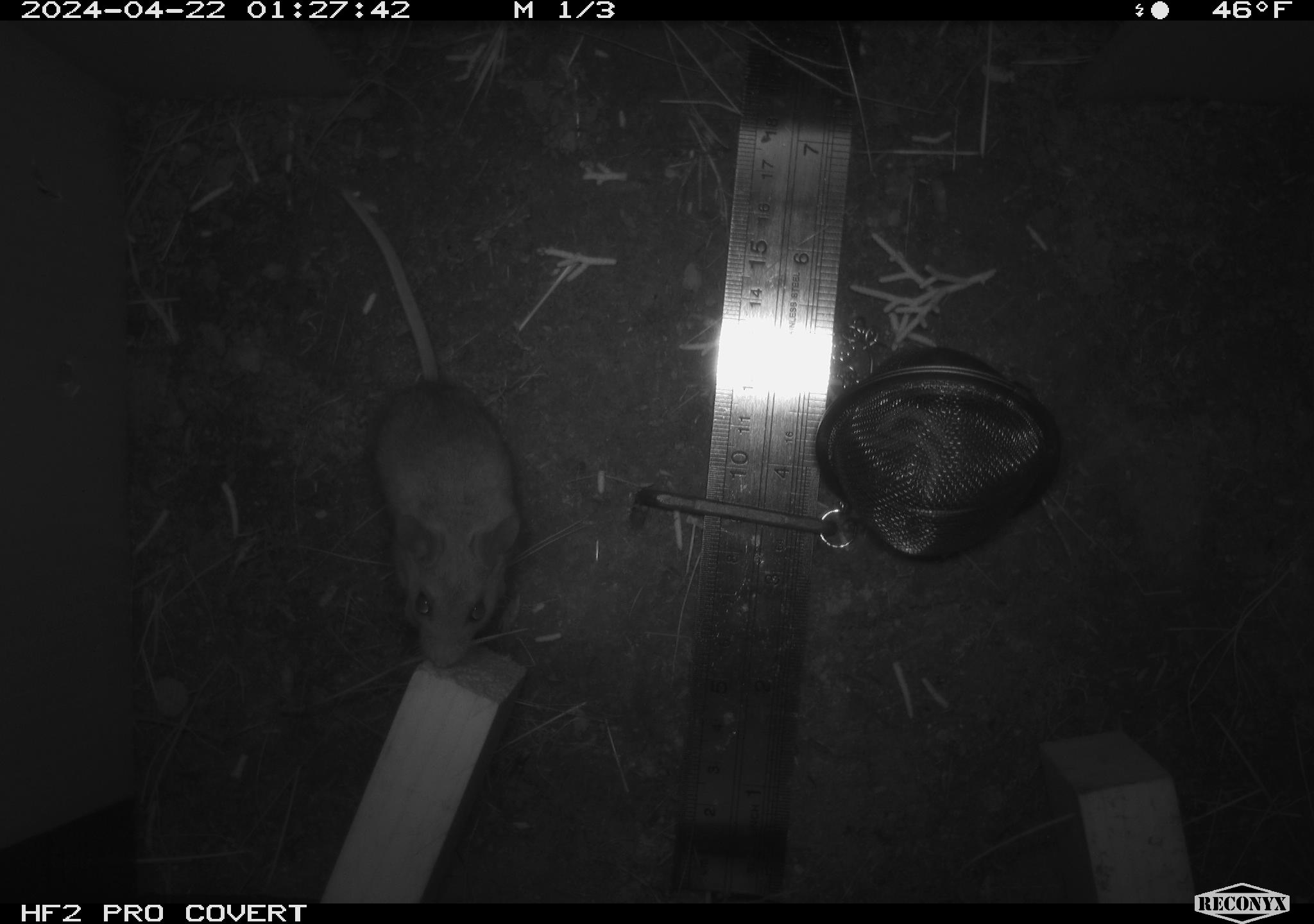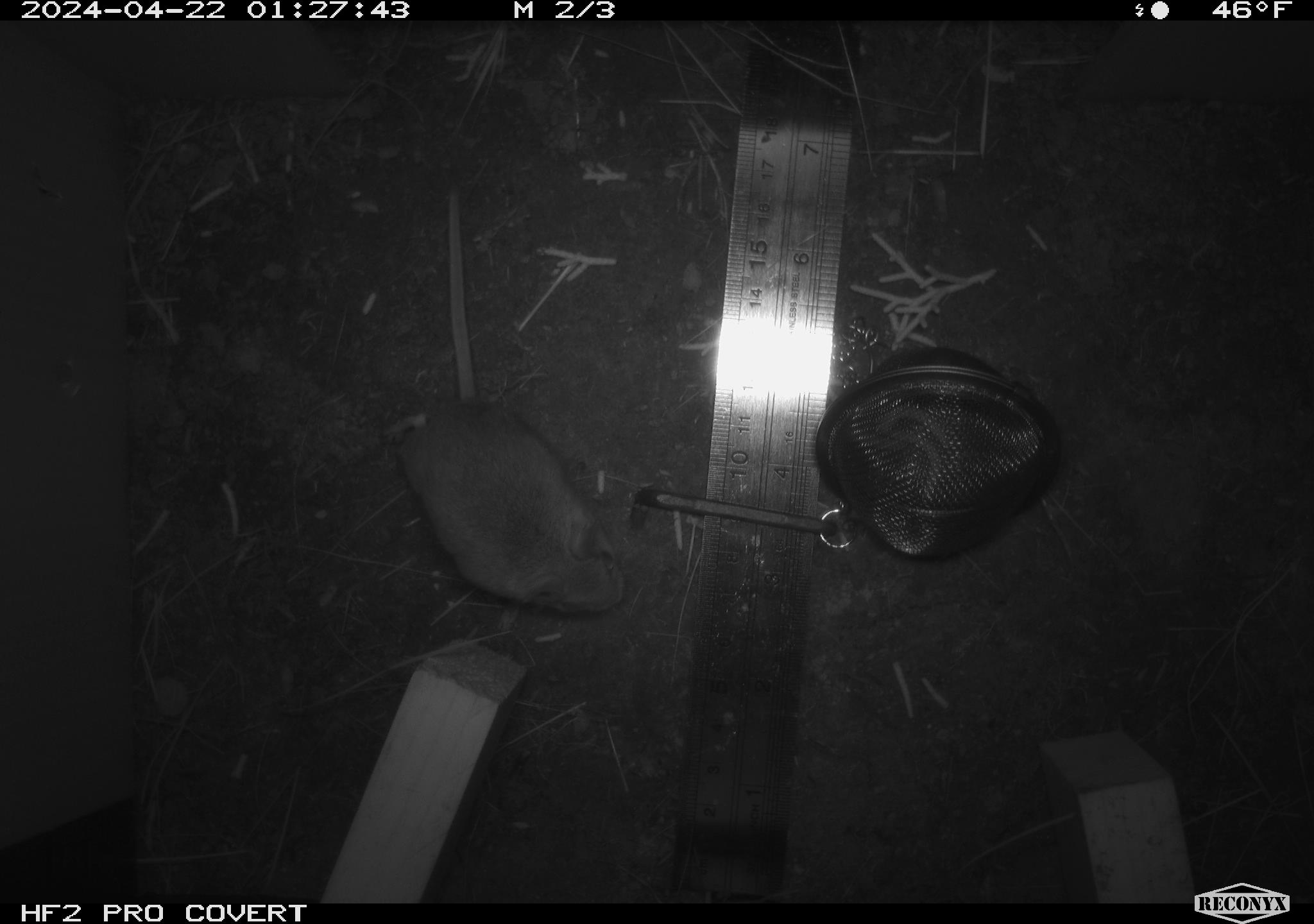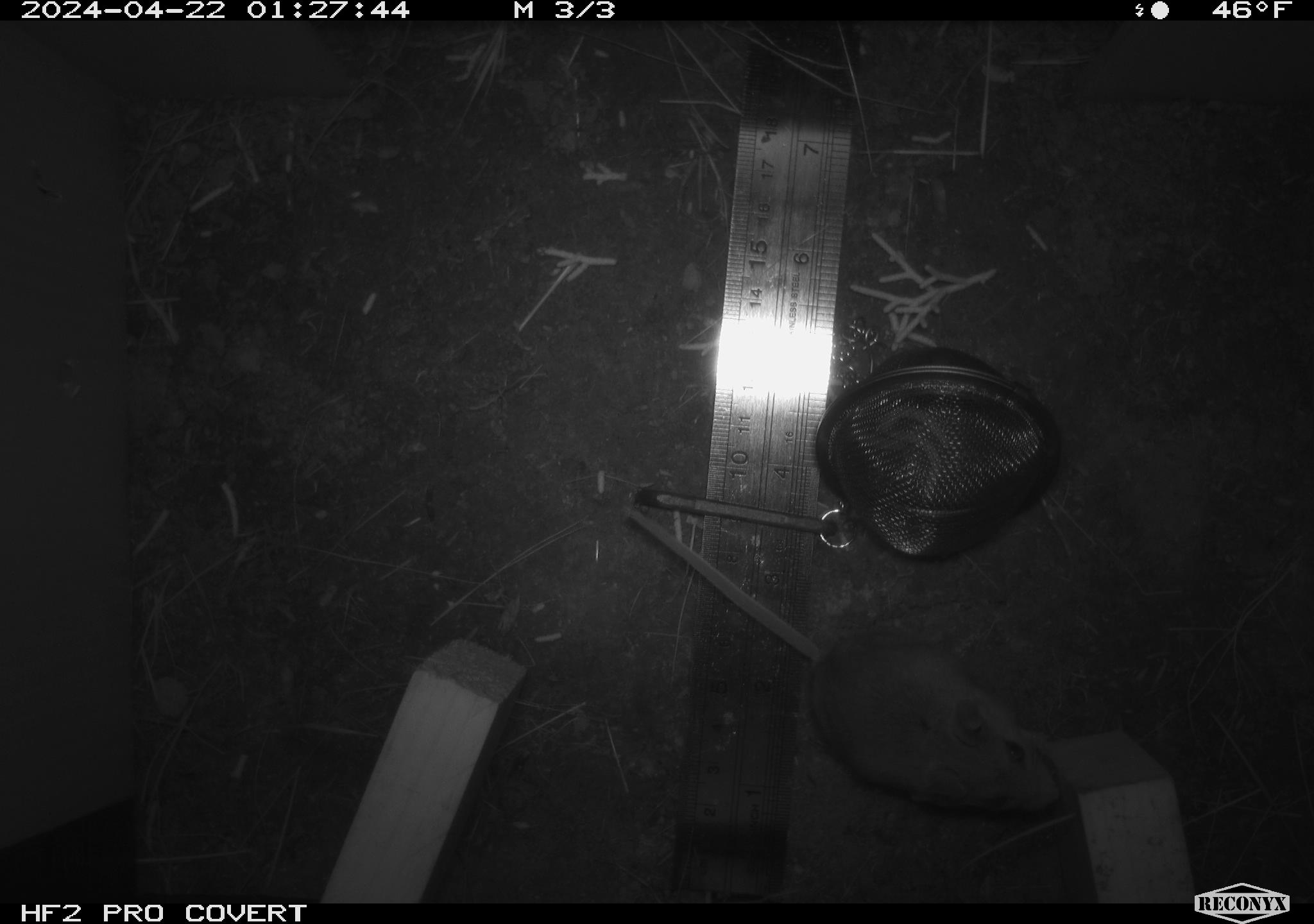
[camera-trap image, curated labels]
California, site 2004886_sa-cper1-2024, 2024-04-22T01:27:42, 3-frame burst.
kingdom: Animalia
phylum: Chordata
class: Mammalia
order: Rodentia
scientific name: Rodentia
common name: rodent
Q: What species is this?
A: Rodent (Rodentia).